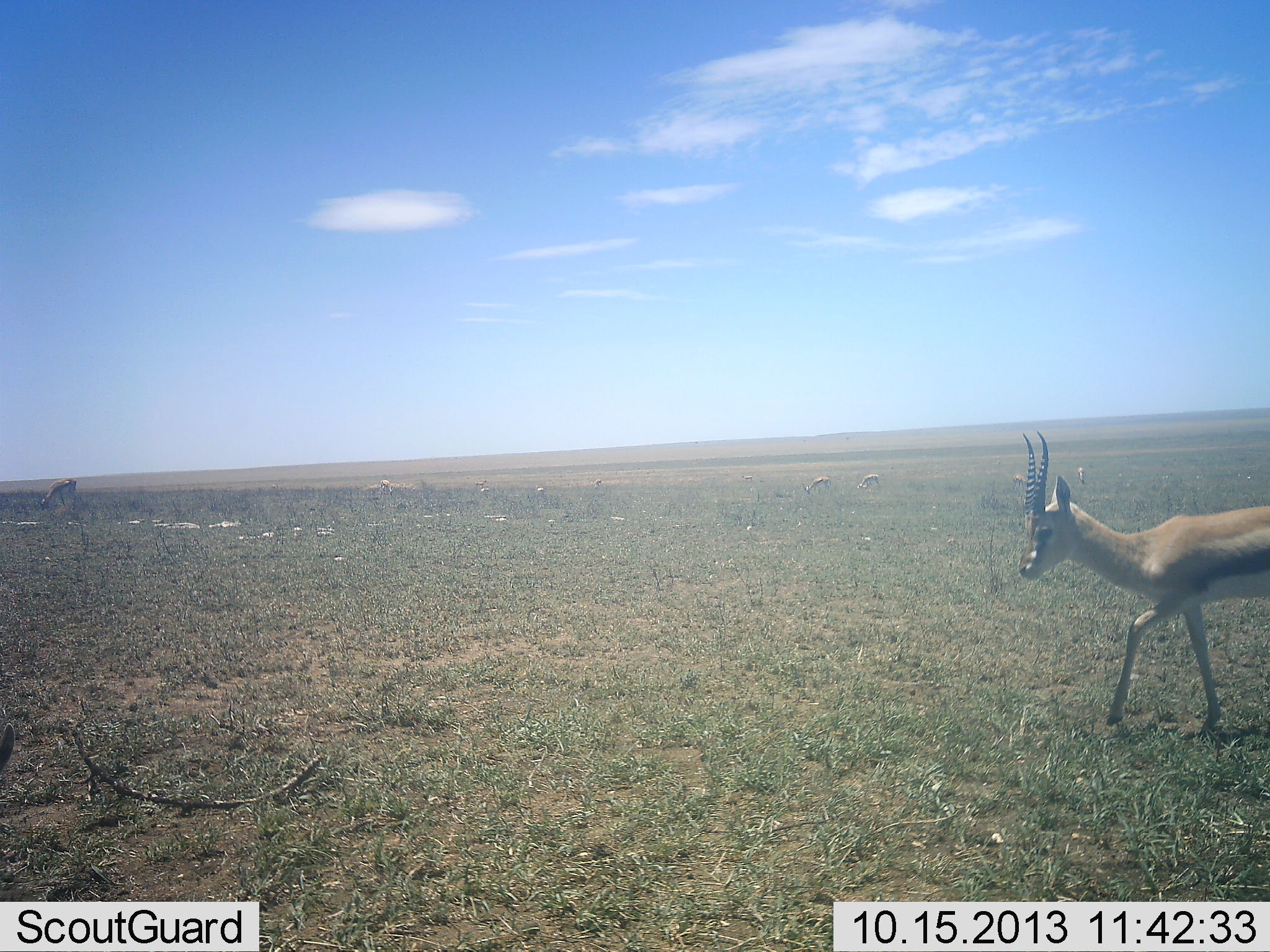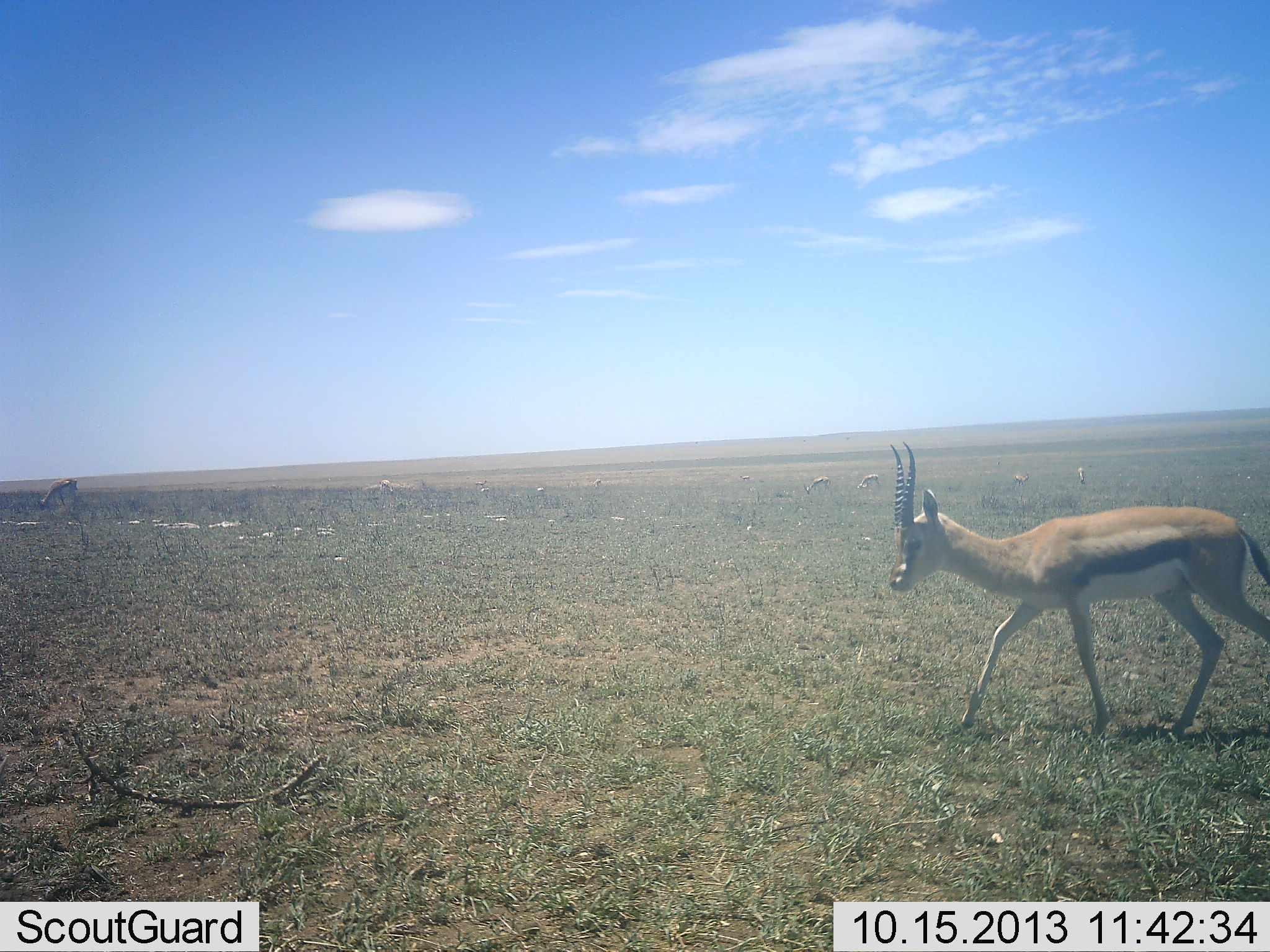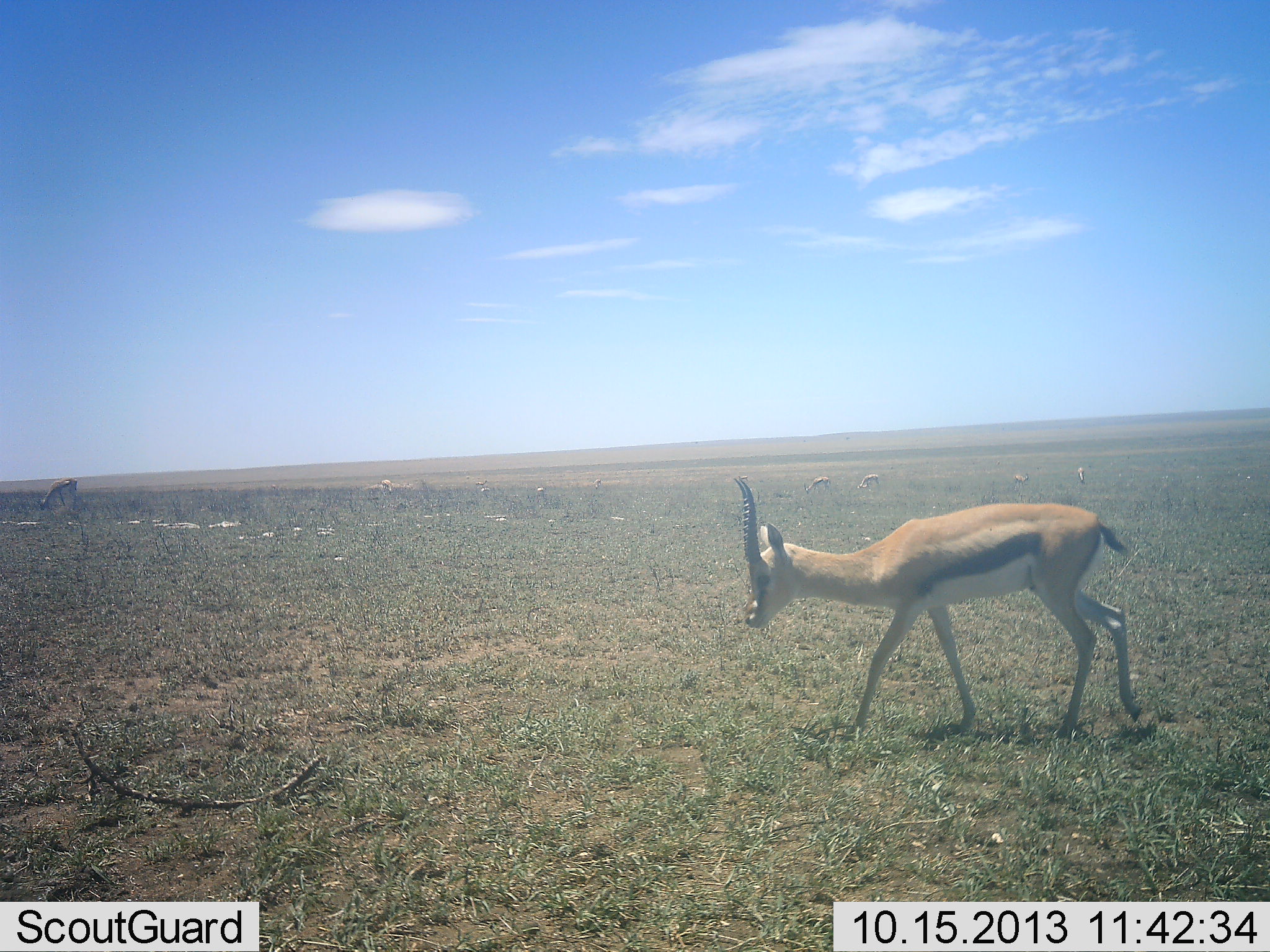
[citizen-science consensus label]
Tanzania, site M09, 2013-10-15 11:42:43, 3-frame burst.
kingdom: Animalia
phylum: Chordata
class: Mammalia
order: Artiodactyla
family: Bovidae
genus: Eudorcas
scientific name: Eudorcas thomsonii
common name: thomson's gazelle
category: gazellethomsons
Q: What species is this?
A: Gazellethomsons (thomson's gazelle) (Eudorcas thomsonii).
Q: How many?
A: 2.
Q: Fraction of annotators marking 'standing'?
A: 41%.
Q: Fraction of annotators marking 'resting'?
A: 3%.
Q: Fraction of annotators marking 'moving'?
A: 94%.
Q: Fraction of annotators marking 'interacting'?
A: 0%.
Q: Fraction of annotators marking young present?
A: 0%.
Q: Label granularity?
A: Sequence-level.